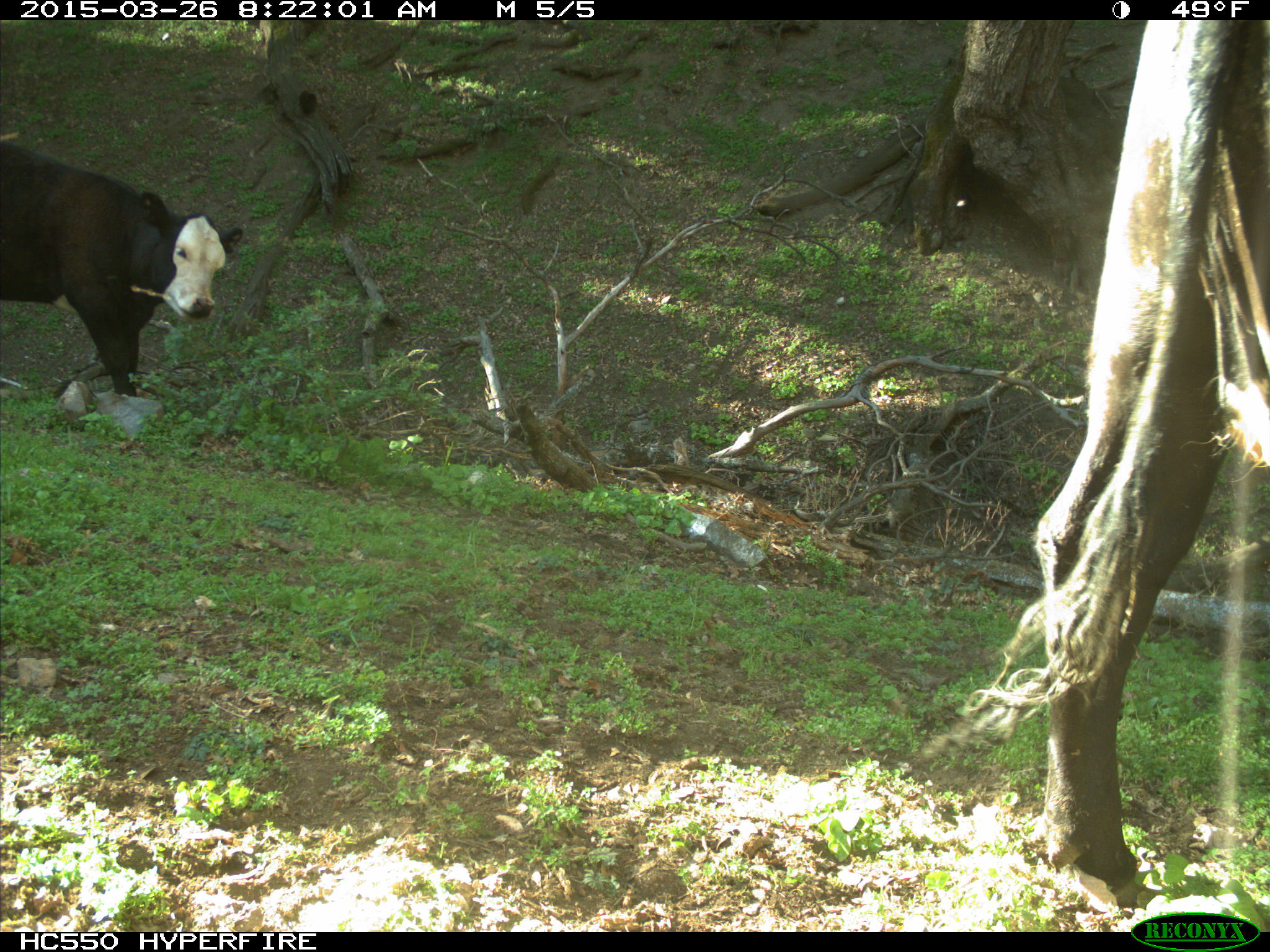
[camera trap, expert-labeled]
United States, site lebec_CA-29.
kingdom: Animalia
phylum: Chordata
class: Mammalia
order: Artiodactyla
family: Bovidae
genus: Bos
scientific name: Bos taurus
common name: domestic cow